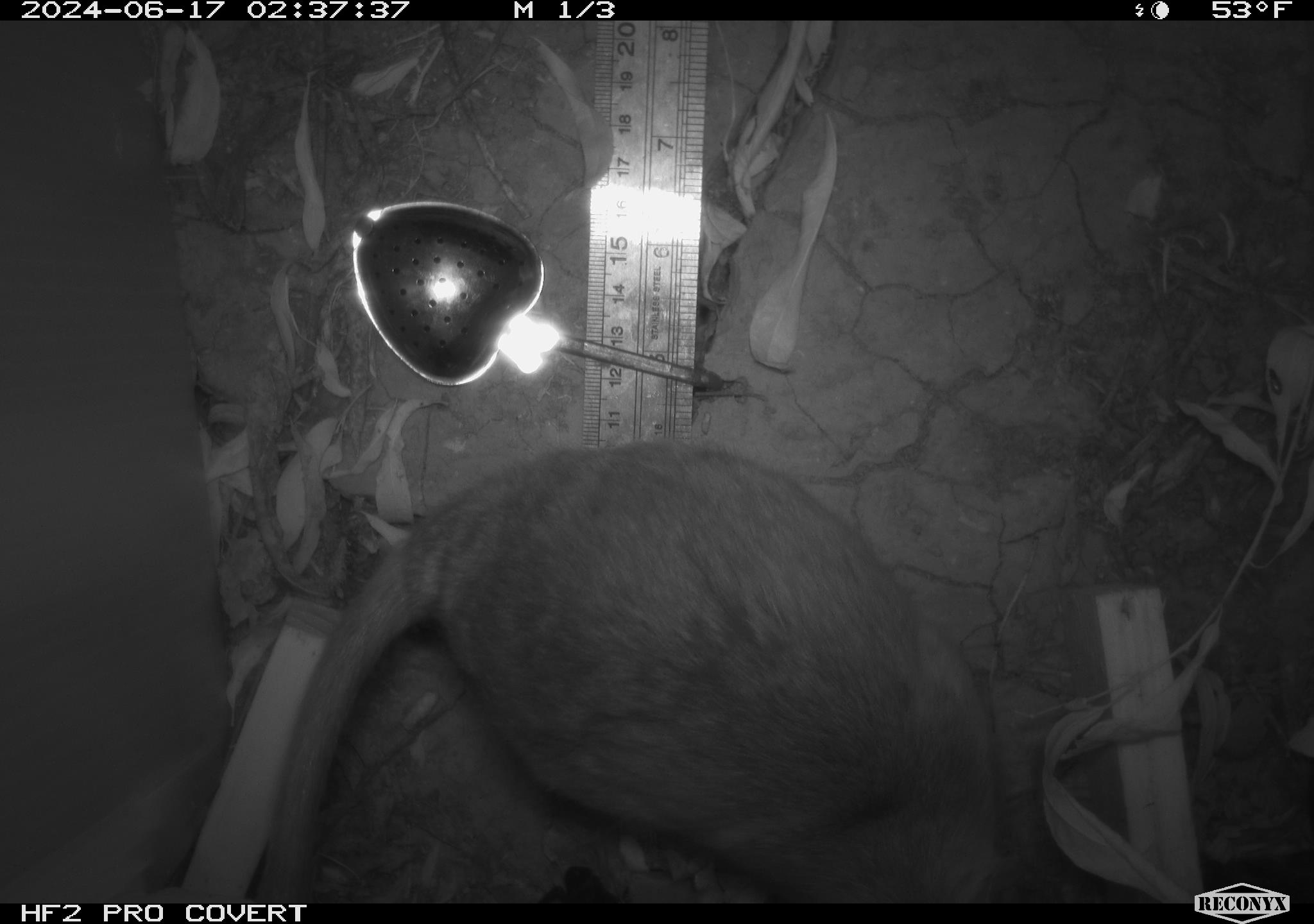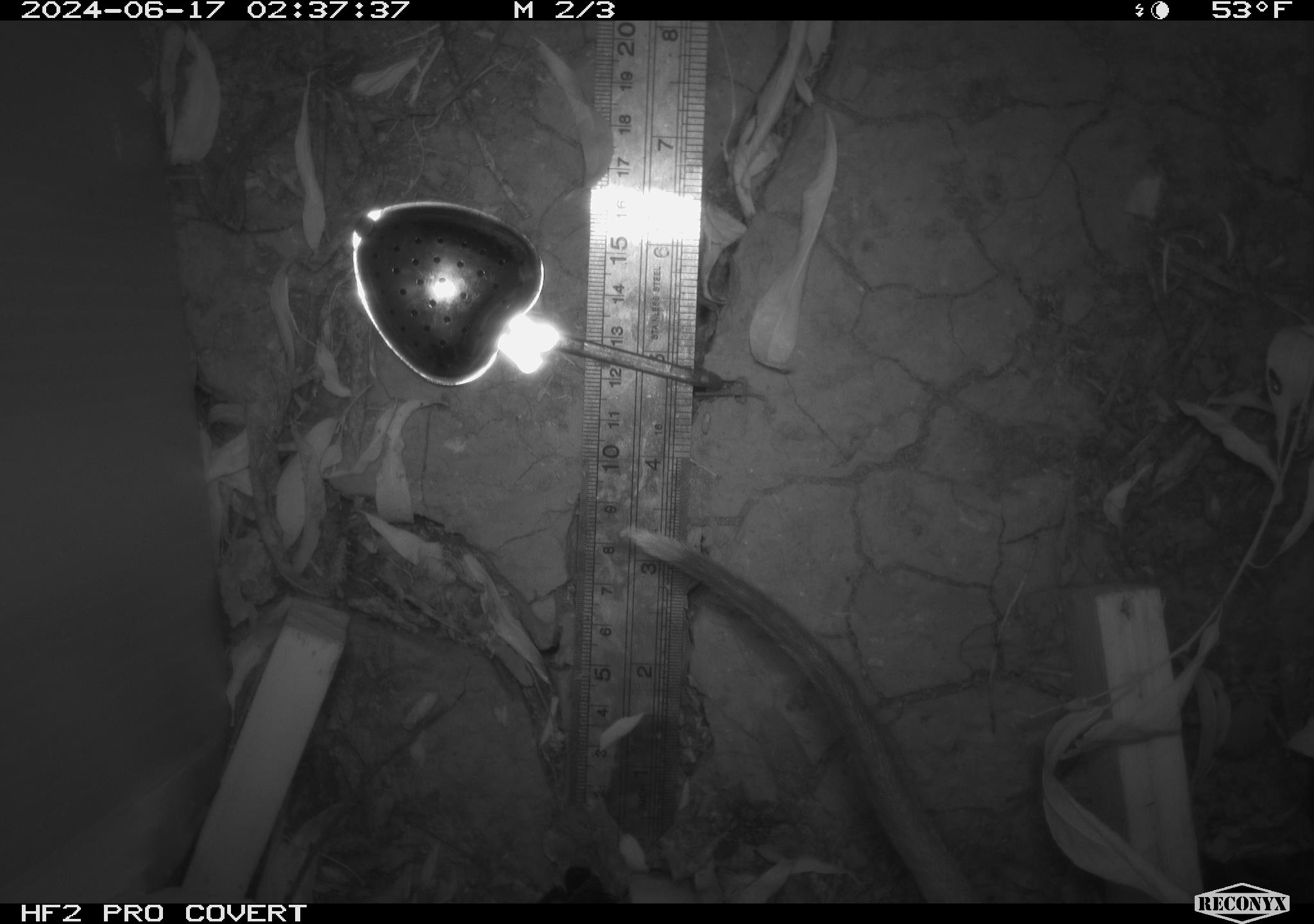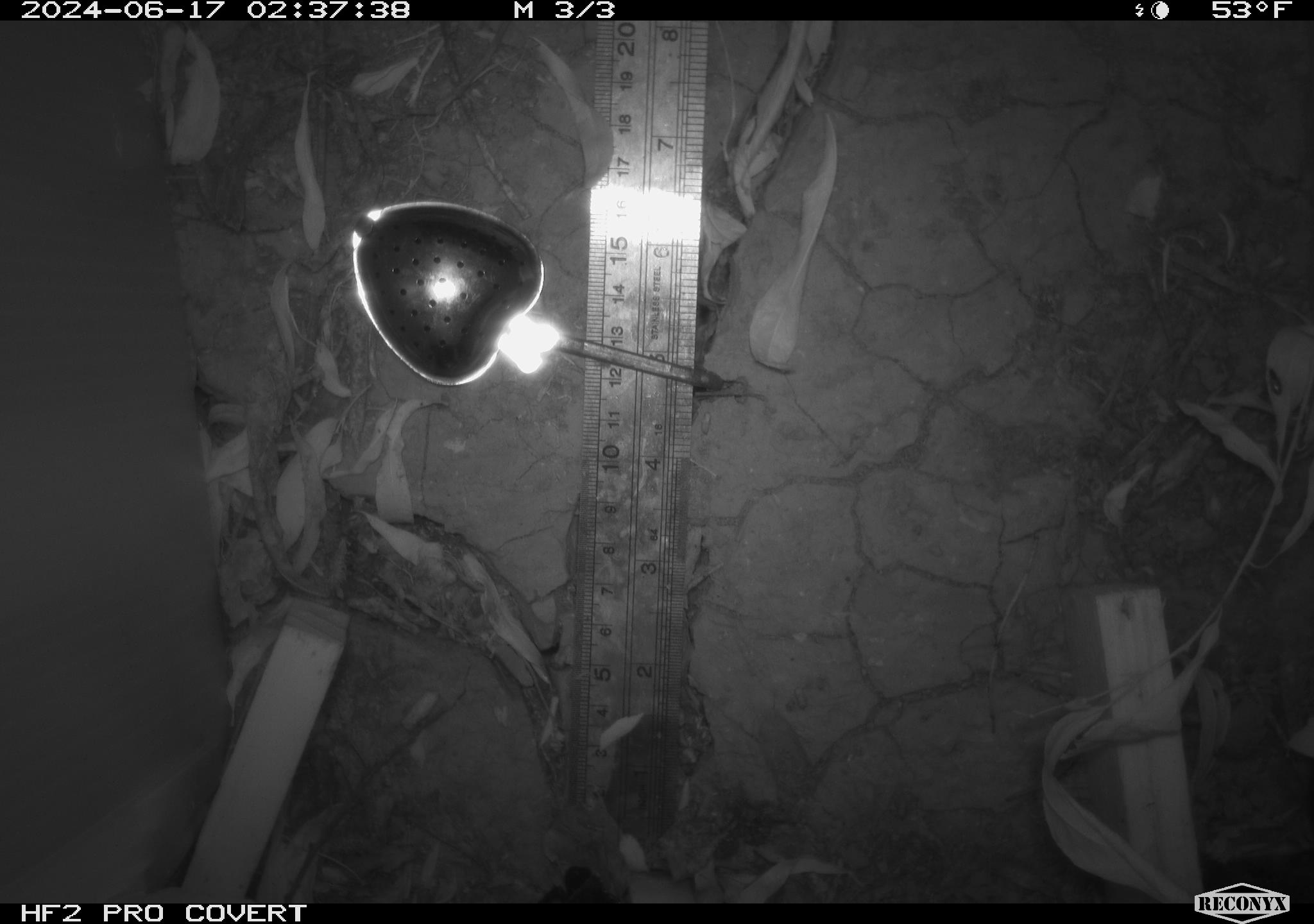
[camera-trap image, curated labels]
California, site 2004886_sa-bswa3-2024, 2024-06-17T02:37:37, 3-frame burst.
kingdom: Animalia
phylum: Chordata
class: Mammalia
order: Rodentia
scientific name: Rodentia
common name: woodrat or rat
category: woodrat or rat species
Woodrat or rat species (woodrat or rat) (Rodentia).